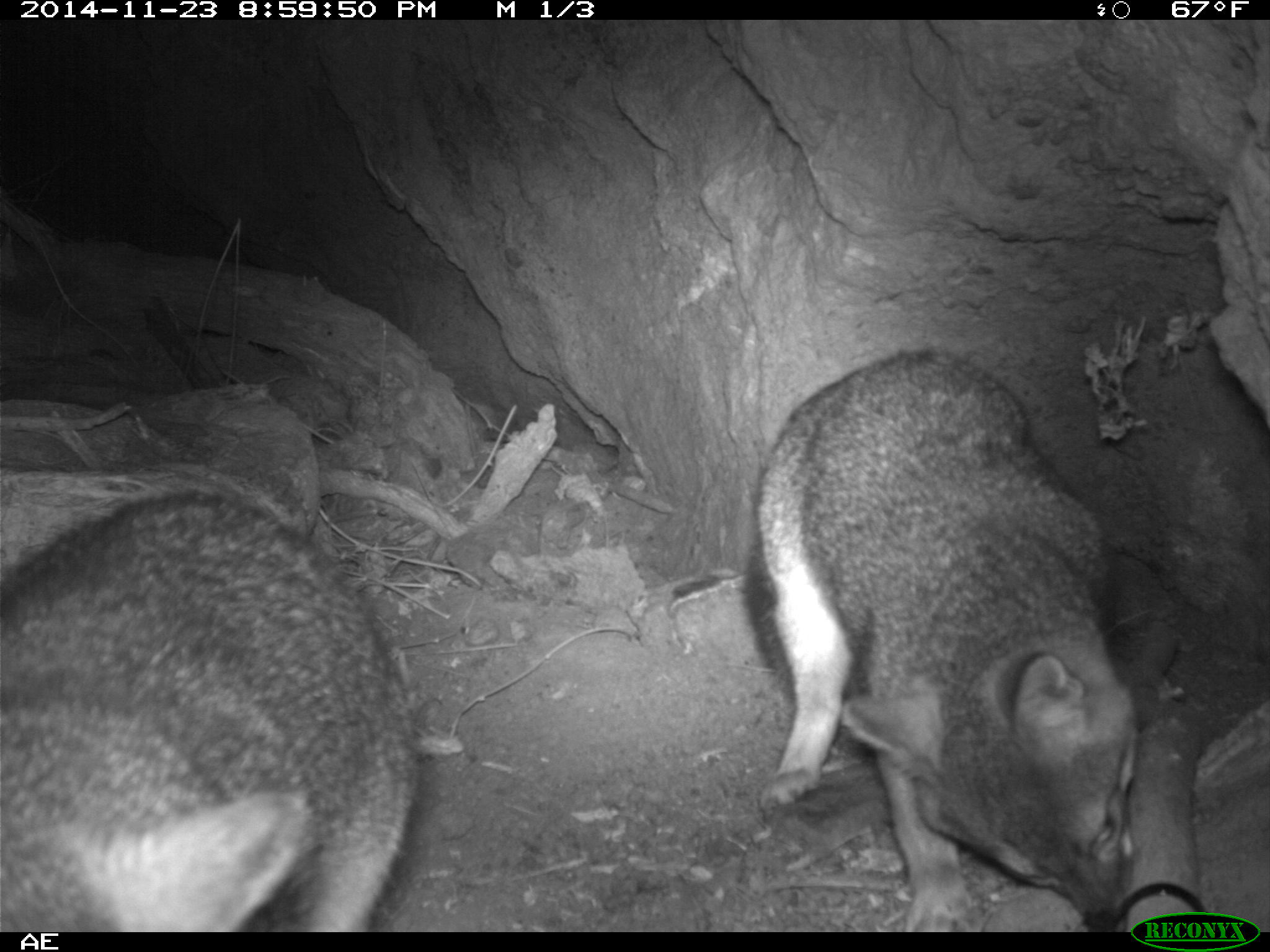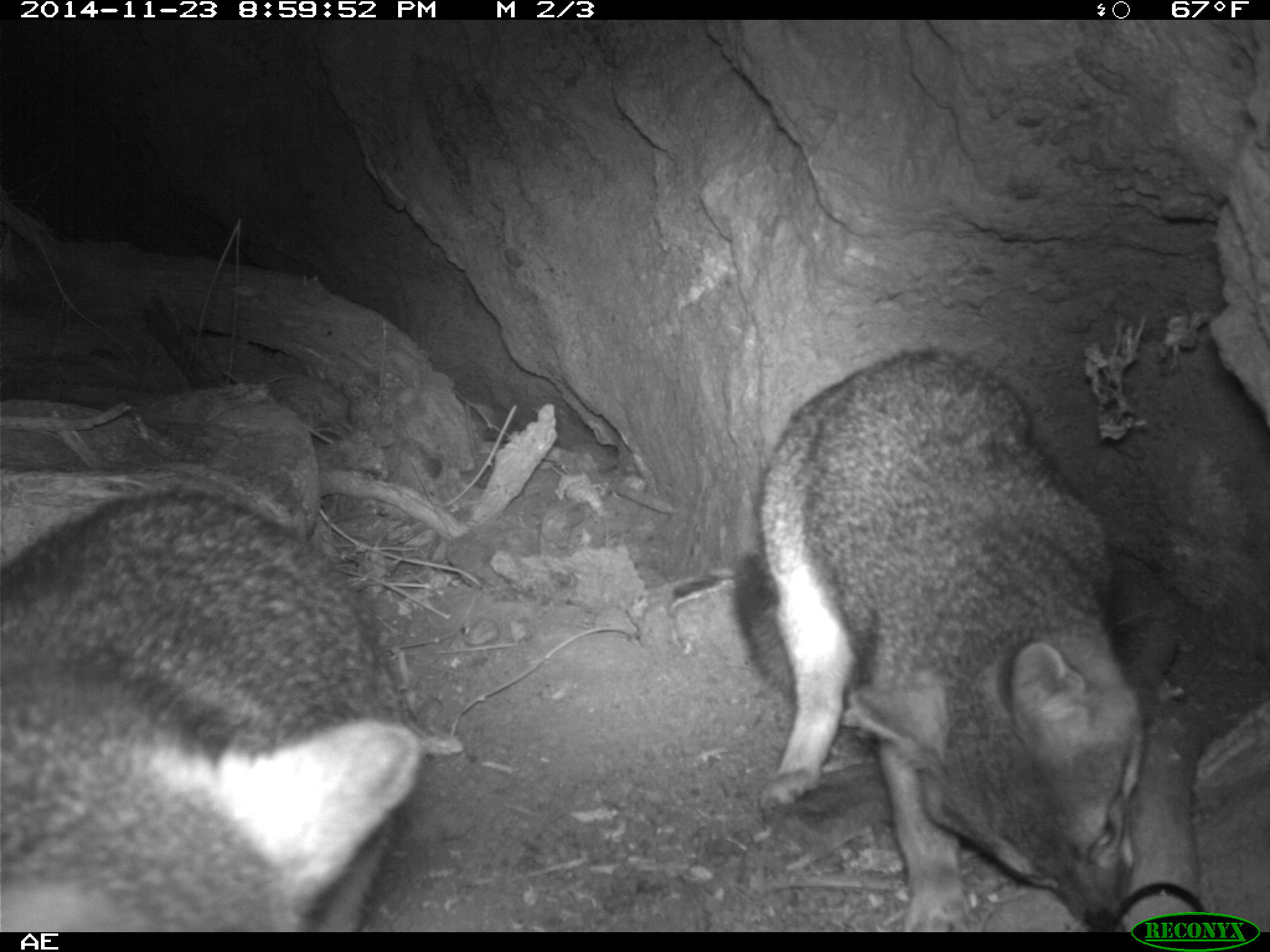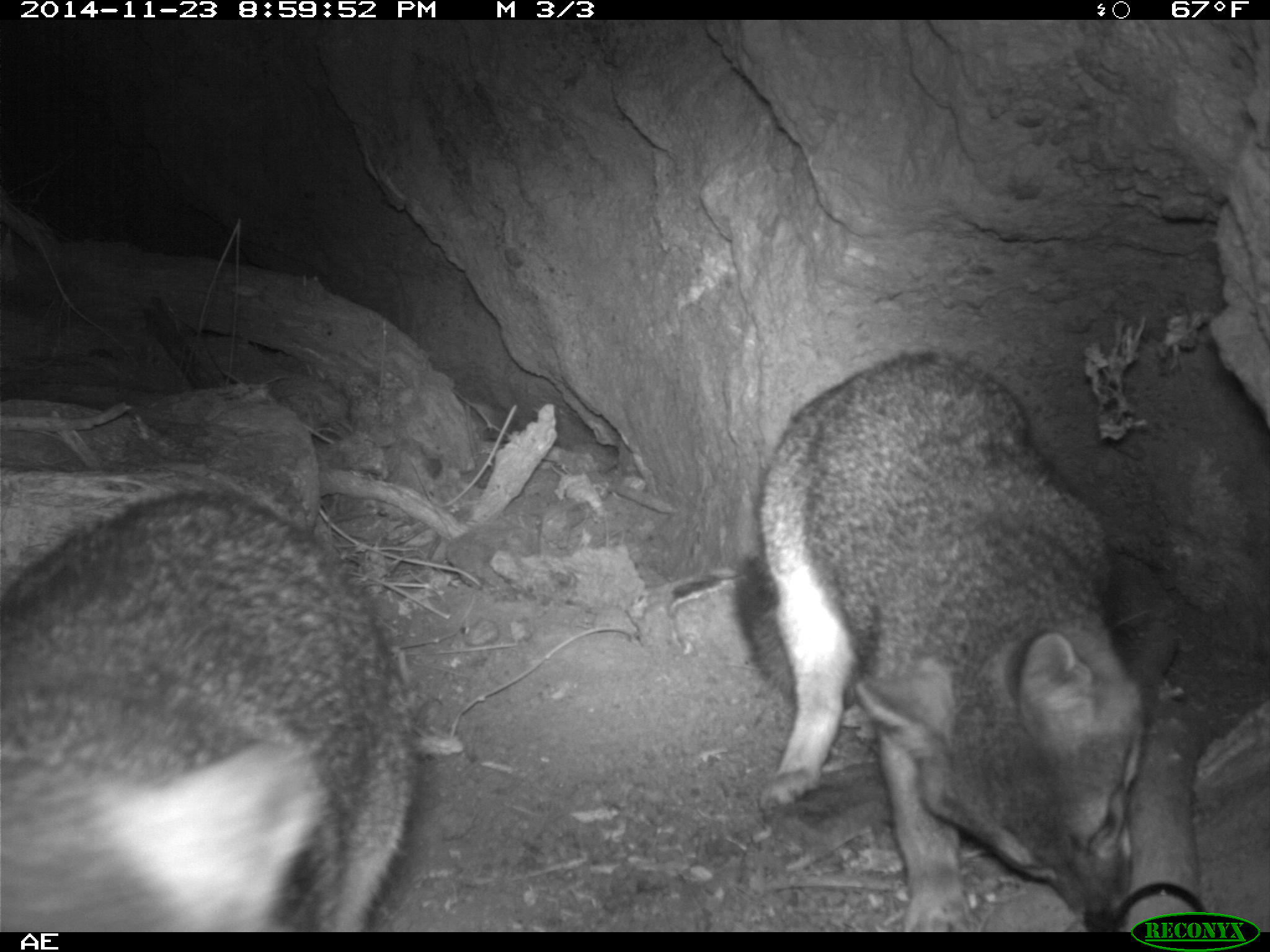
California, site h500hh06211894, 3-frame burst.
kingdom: Animalia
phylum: Chordata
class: Mammalia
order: Carnivora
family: Canidae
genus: Urocyon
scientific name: Urocyon littoralis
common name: island fox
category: fox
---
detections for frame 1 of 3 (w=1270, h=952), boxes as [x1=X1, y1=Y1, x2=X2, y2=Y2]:
fox: [x1=740, y1=349, x2=1142, y2=933]; [x1=0, y1=493, x2=420, y2=933]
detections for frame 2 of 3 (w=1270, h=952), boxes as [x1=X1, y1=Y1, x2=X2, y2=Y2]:
fox: [x1=731, y1=350, x2=1142, y2=932]; [x1=0, y1=491, x2=422, y2=933]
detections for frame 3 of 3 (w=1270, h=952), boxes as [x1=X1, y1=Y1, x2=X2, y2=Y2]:
fox: [x1=733, y1=348, x2=1150, y2=931]; [x1=0, y1=487, x2=415, y2=932]